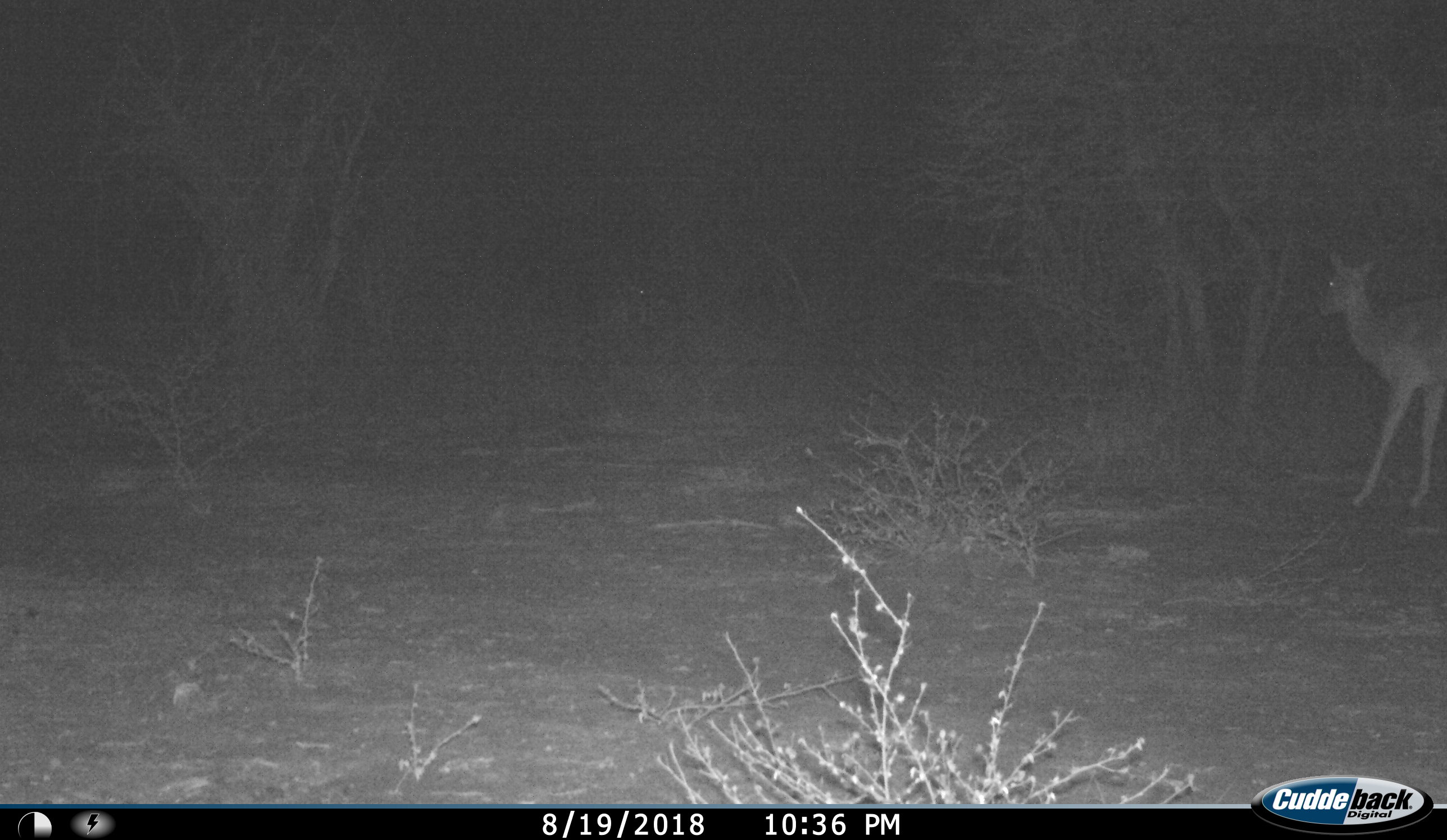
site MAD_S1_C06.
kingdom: Animalia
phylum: Chordata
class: Mammalia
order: Artiodactyla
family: Bovidae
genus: Aepyceros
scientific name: Aepyceros melampus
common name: impala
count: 1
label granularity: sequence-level